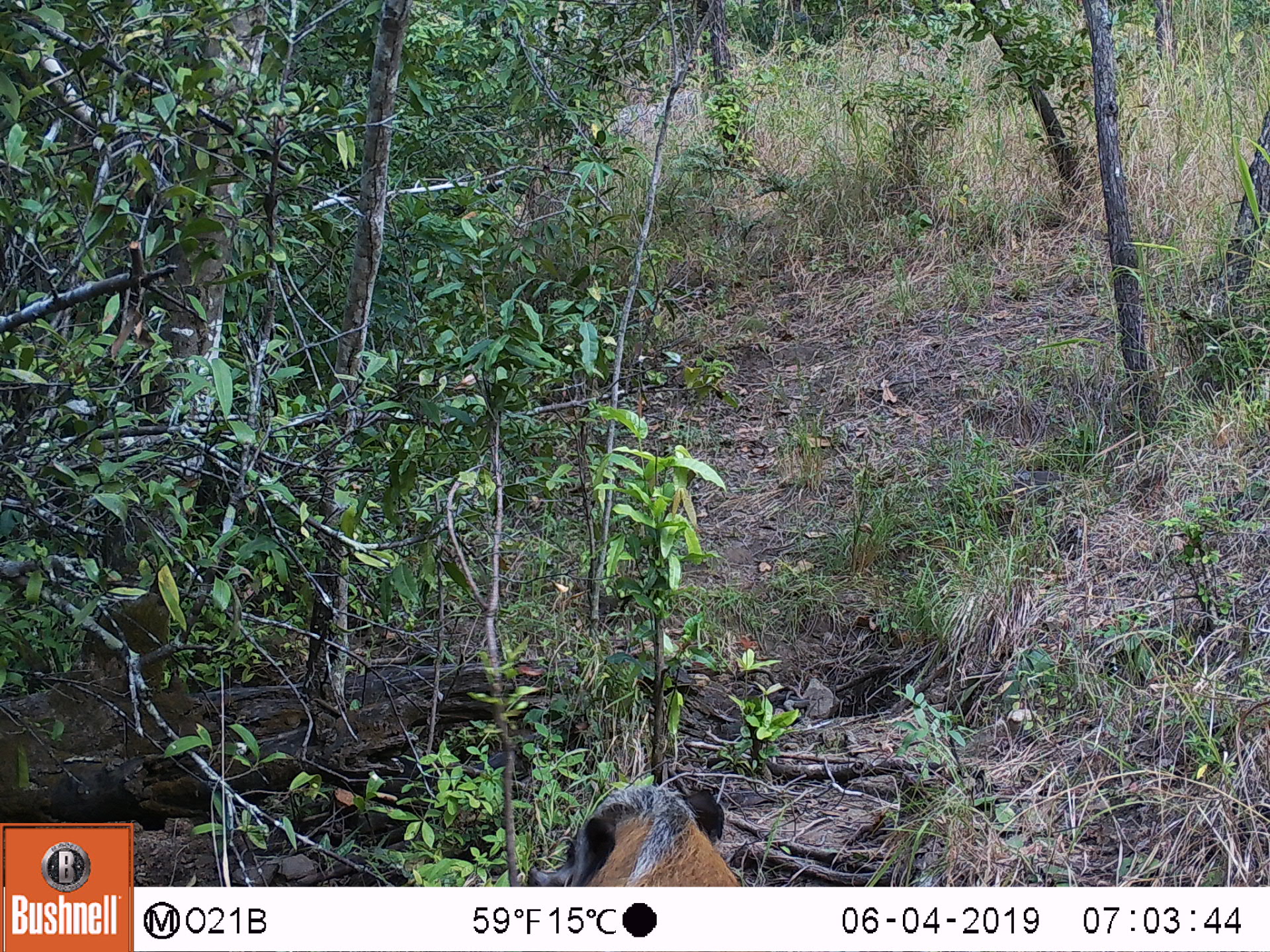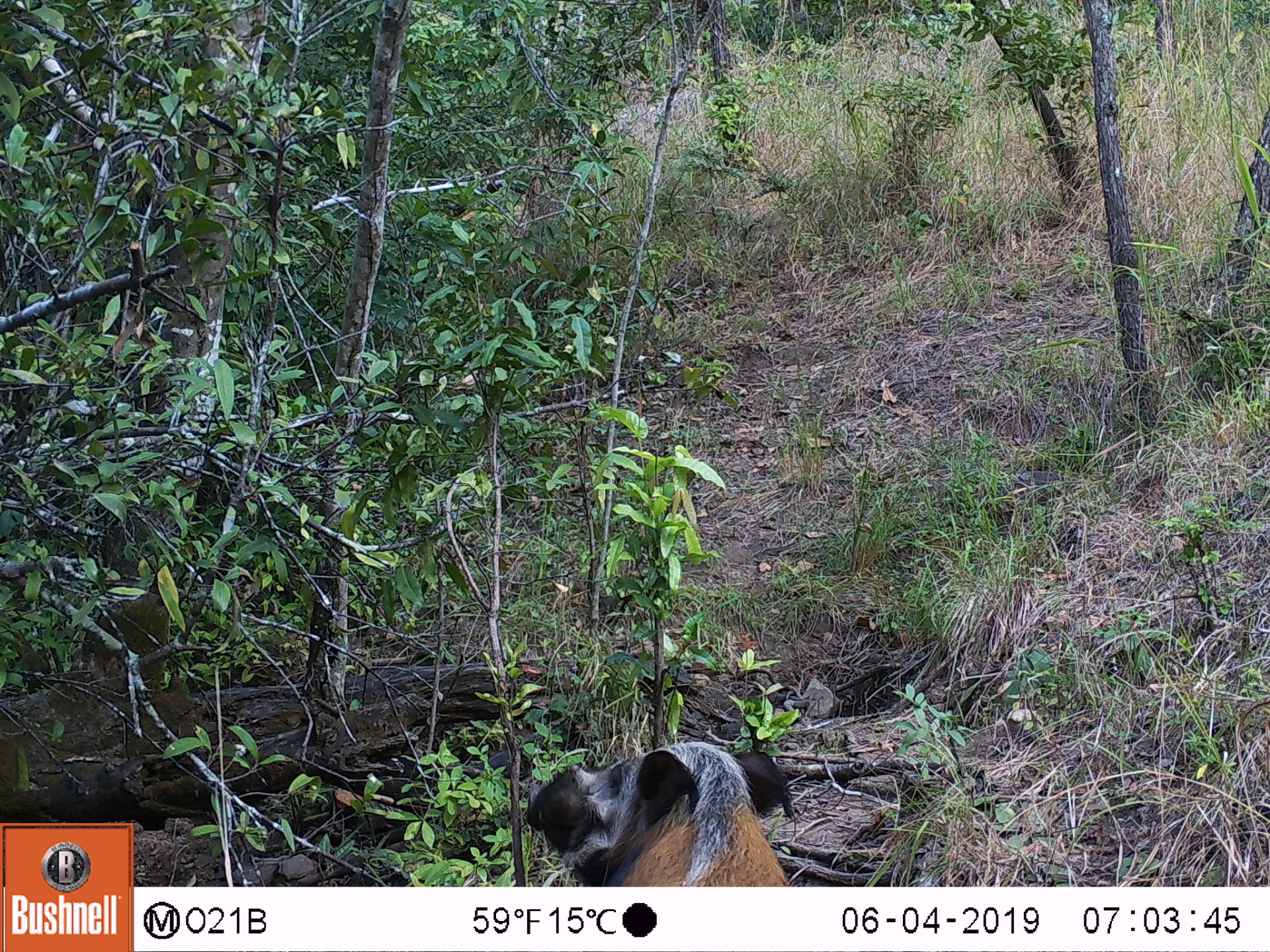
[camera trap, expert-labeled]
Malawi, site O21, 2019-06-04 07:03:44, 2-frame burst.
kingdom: Animalia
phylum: Chordata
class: Mammalia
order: Artiodactyla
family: Suidae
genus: Potamochoerus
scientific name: Potamochoerus larvatus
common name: bushpig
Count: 1.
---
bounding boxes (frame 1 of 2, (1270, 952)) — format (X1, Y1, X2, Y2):
bushpig: (523, 781, 758, 886)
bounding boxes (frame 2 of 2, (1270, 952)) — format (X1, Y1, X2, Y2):
bushpig: (521, 737, 816, 885)